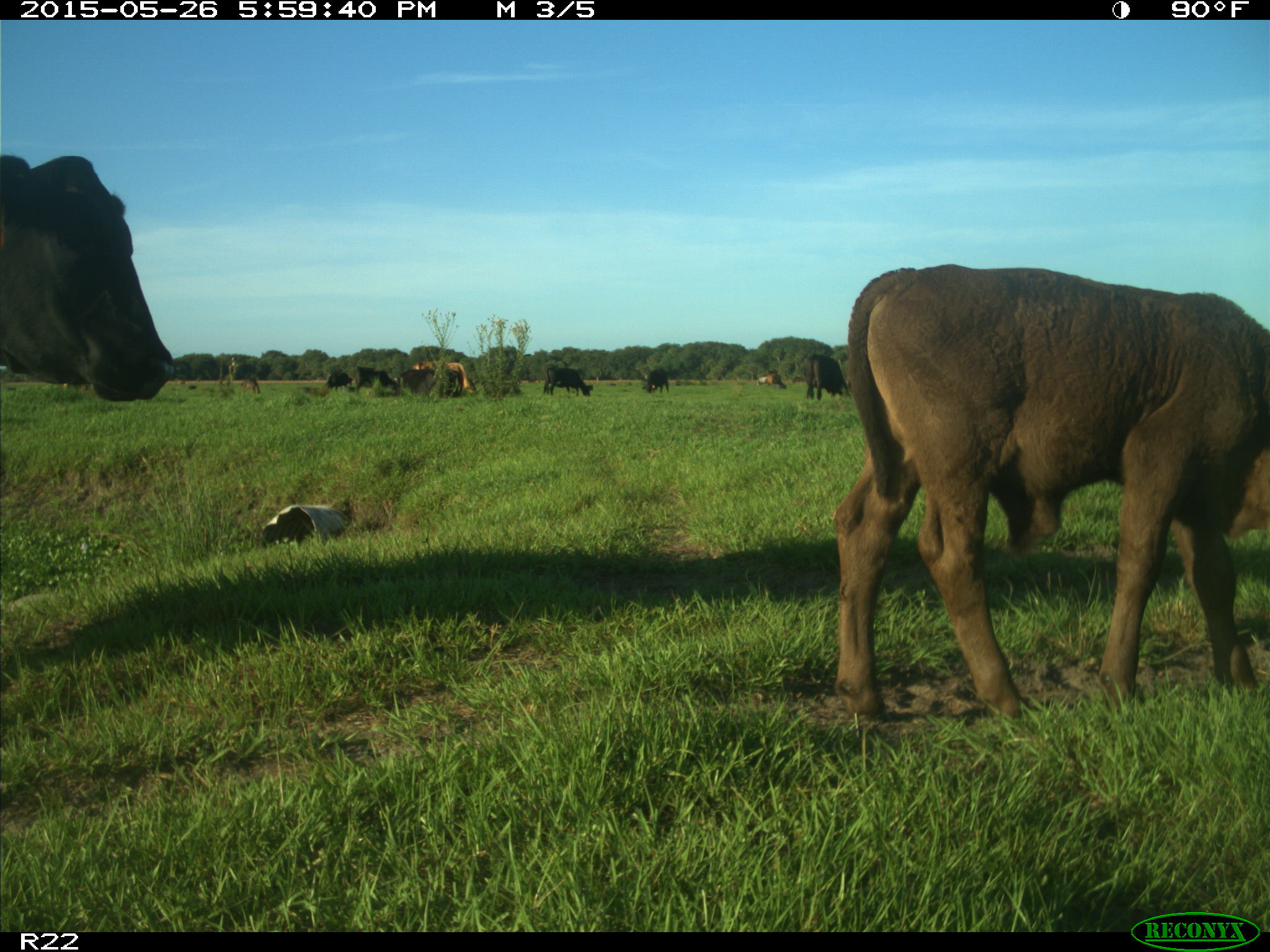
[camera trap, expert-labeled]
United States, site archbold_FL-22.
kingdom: Animalia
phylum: Chordata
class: Mammalia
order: Artiodactyla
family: Bovidae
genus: Bos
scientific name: Bos taurus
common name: domestic cow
Bos taurus (domestic cow).